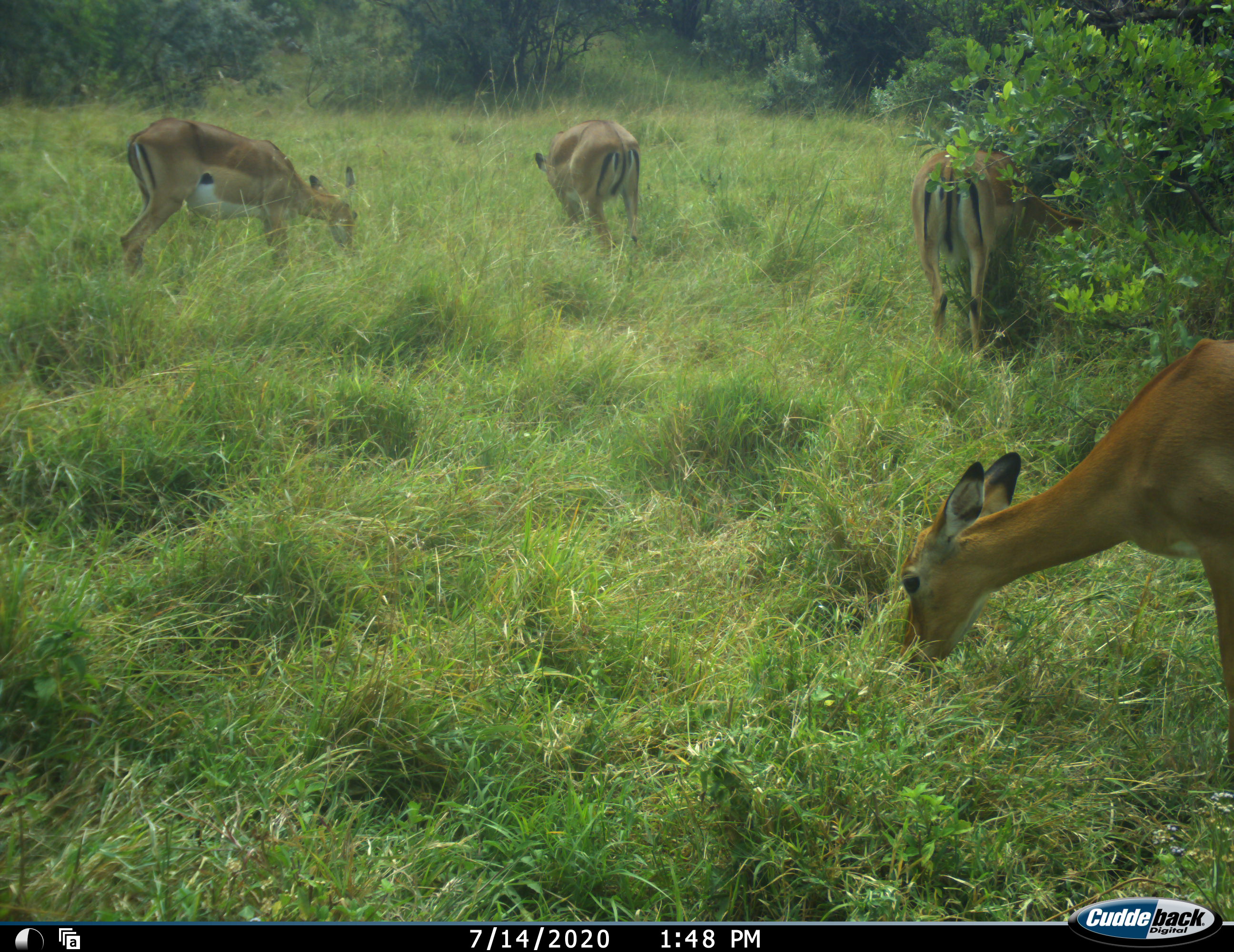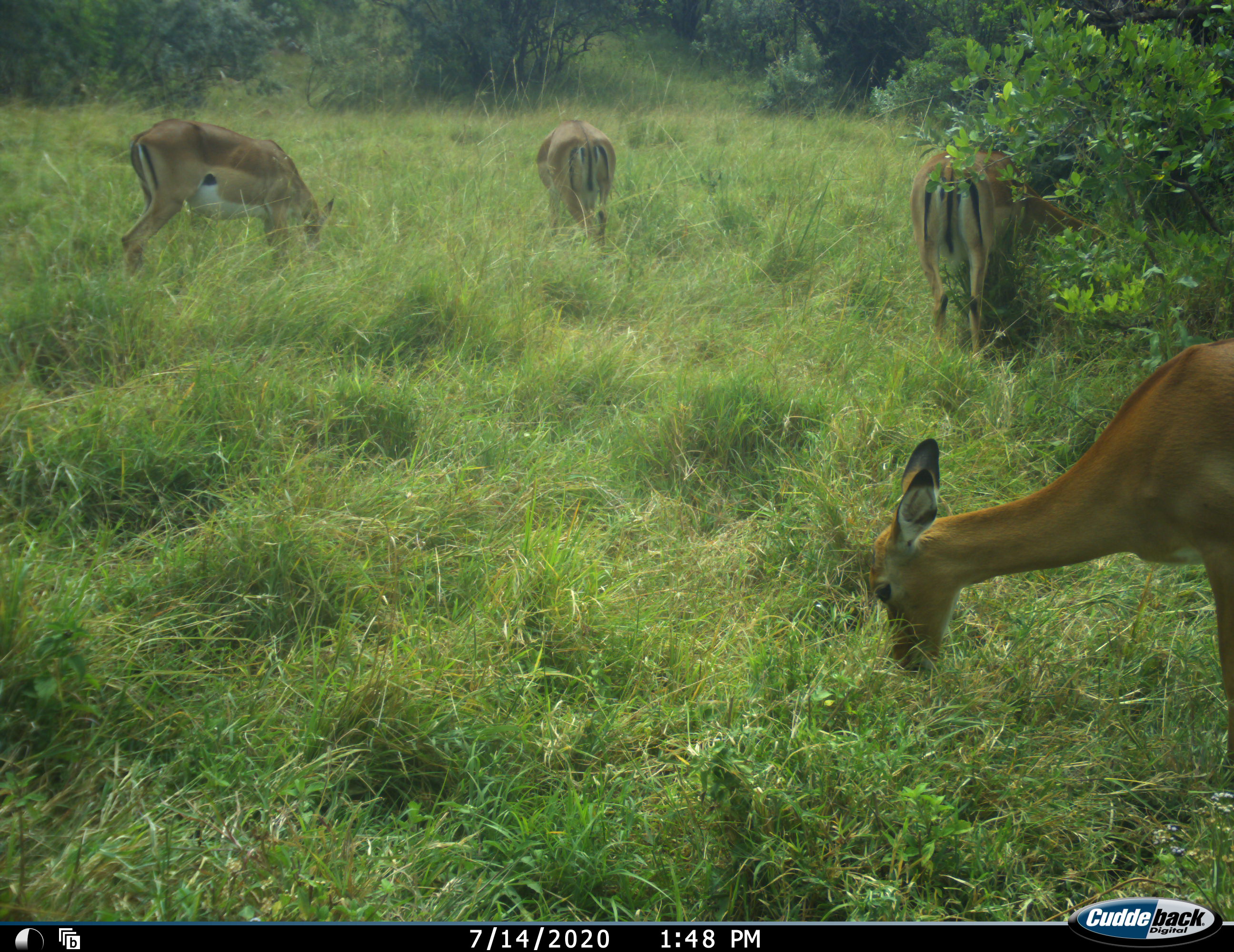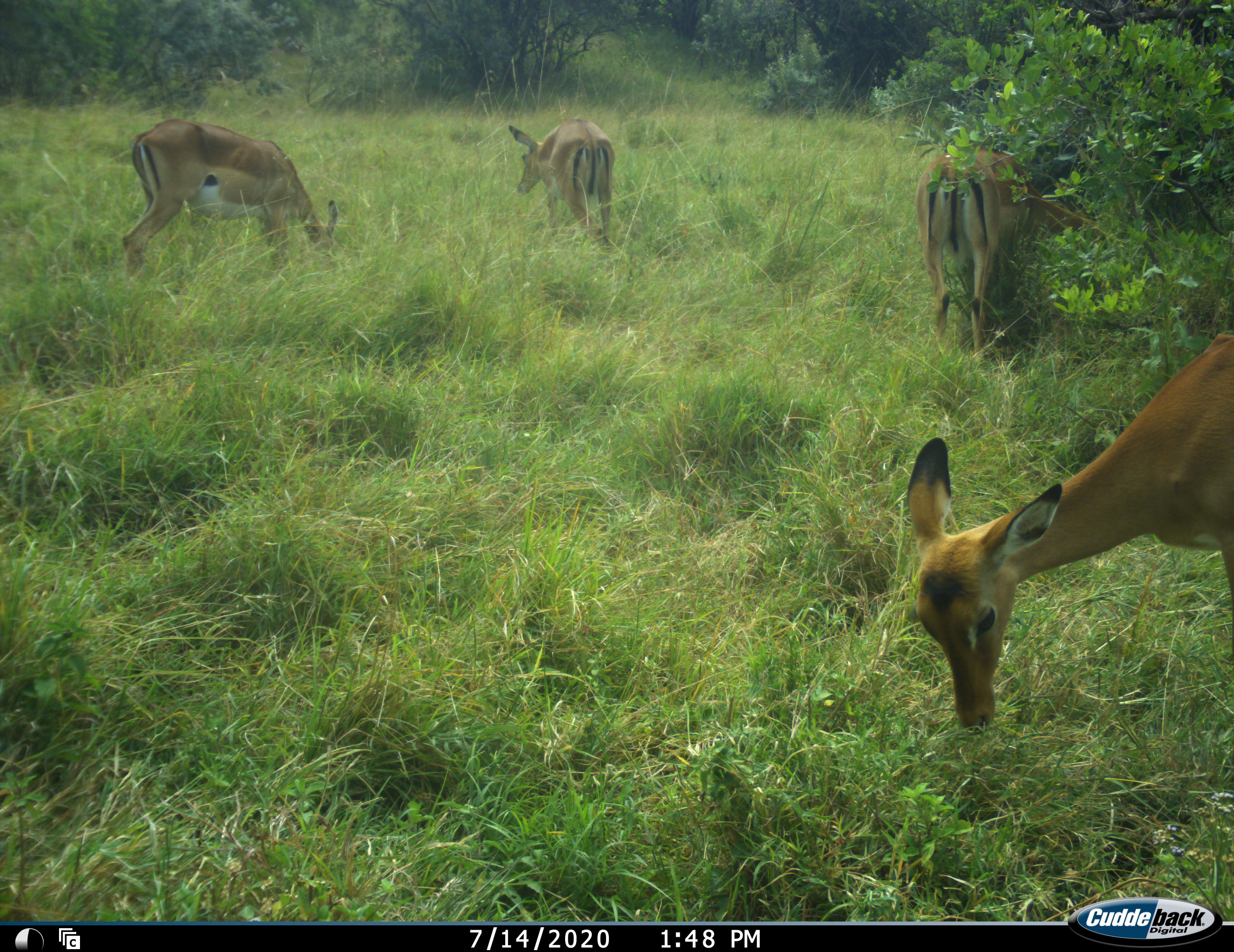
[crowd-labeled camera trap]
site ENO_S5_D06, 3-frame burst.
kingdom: Animalia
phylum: Chordata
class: Mammalia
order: Artiodactyla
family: Bovidae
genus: Aepyceros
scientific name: Aepyceros melampus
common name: impala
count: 4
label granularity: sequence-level